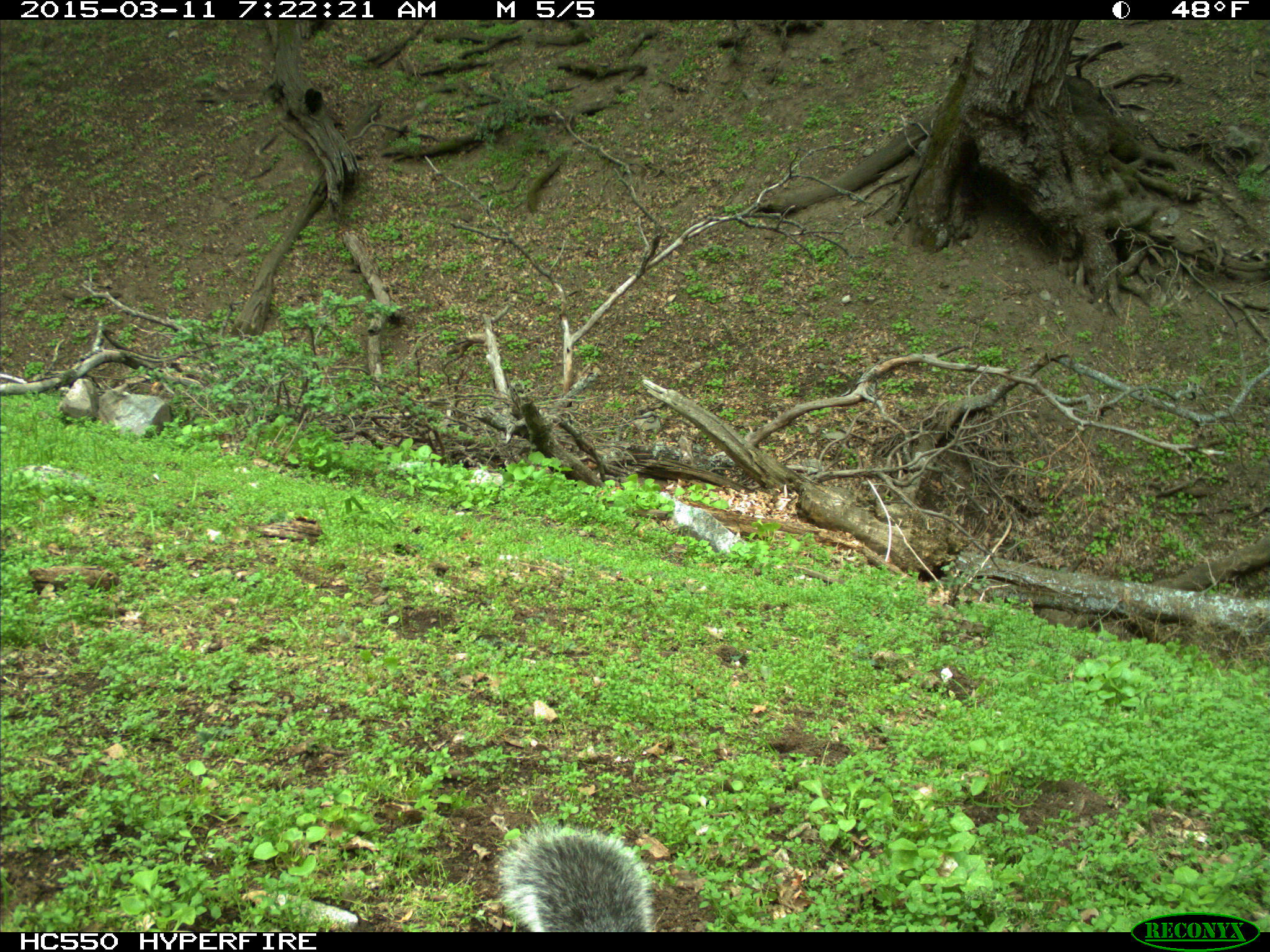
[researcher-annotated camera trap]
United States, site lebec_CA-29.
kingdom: Animalia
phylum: Chordata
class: Mammalia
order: Rodentia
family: Sciuridae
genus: Sciurus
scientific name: Sciurus carolinensis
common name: eastern gray squirrel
Sciurus carolinensis (eastern gray squirrel).